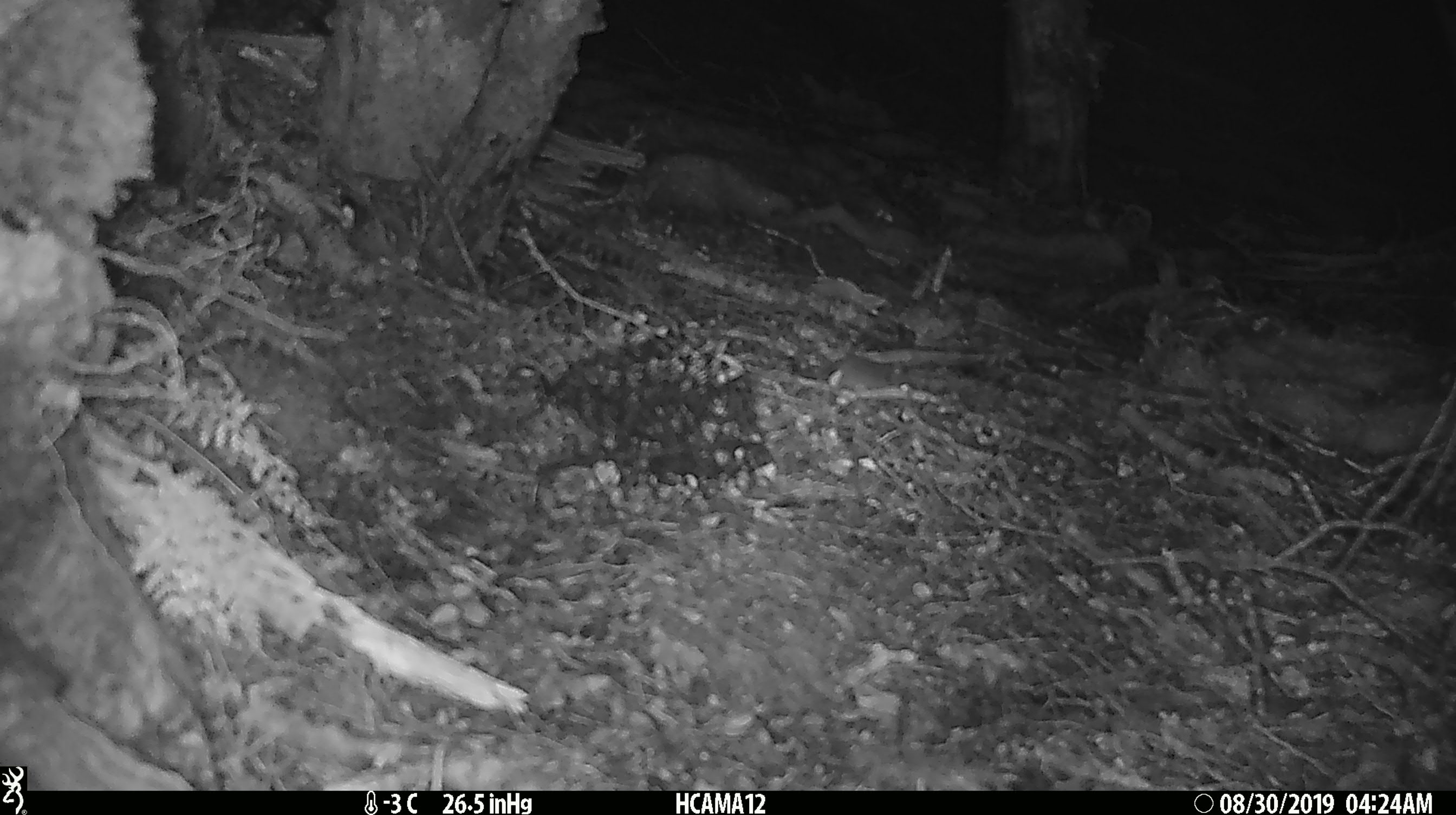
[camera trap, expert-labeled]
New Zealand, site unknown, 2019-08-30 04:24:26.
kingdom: Animalia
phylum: Chordata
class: Mammalia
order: Rodentia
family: Muridae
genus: Mus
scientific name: Mus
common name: mouse